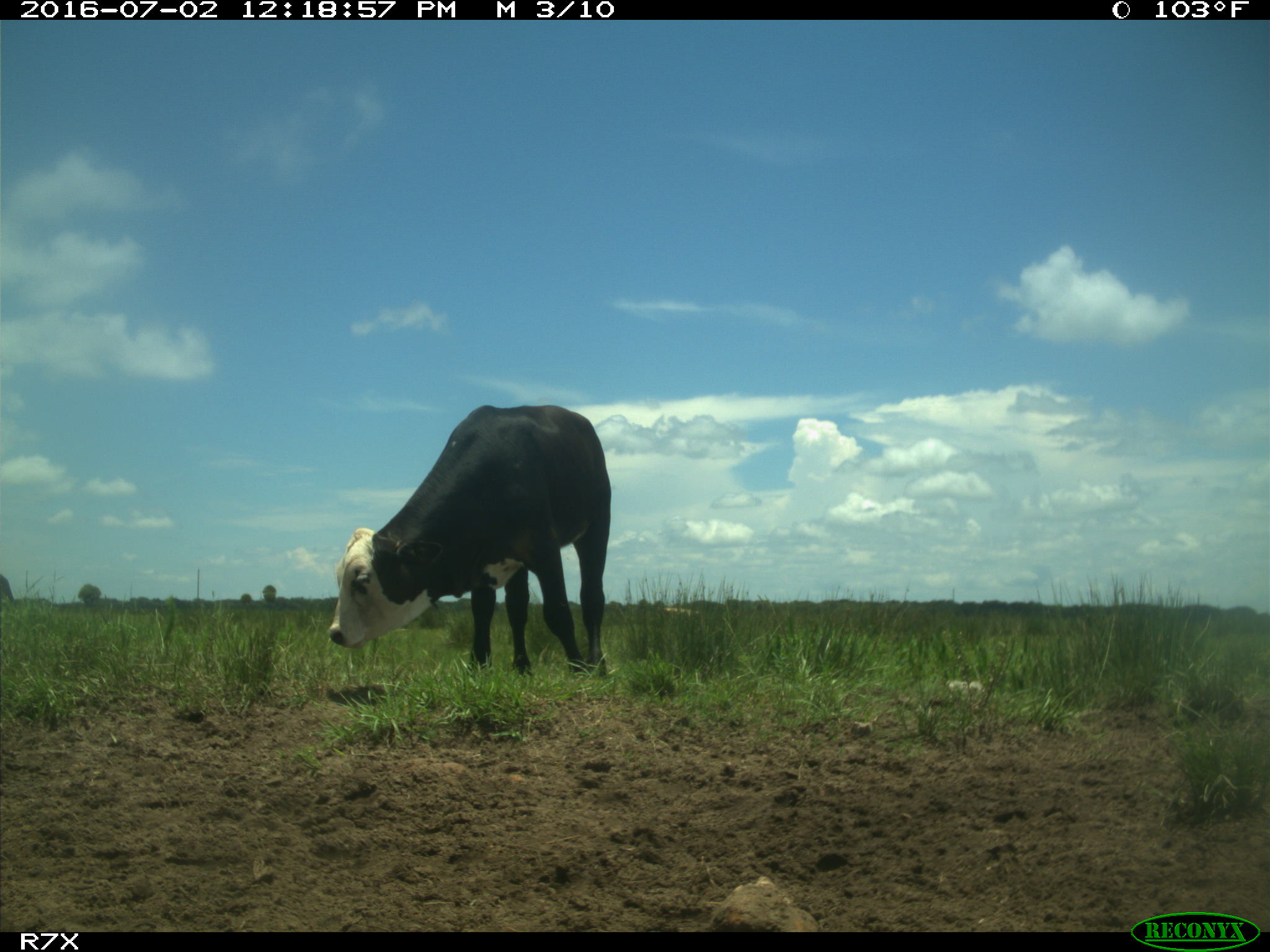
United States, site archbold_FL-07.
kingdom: Animalia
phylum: Chordata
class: Mammalia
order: Artiodactyla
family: Bovidae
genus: Bos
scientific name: Bos taurus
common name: domestic cow